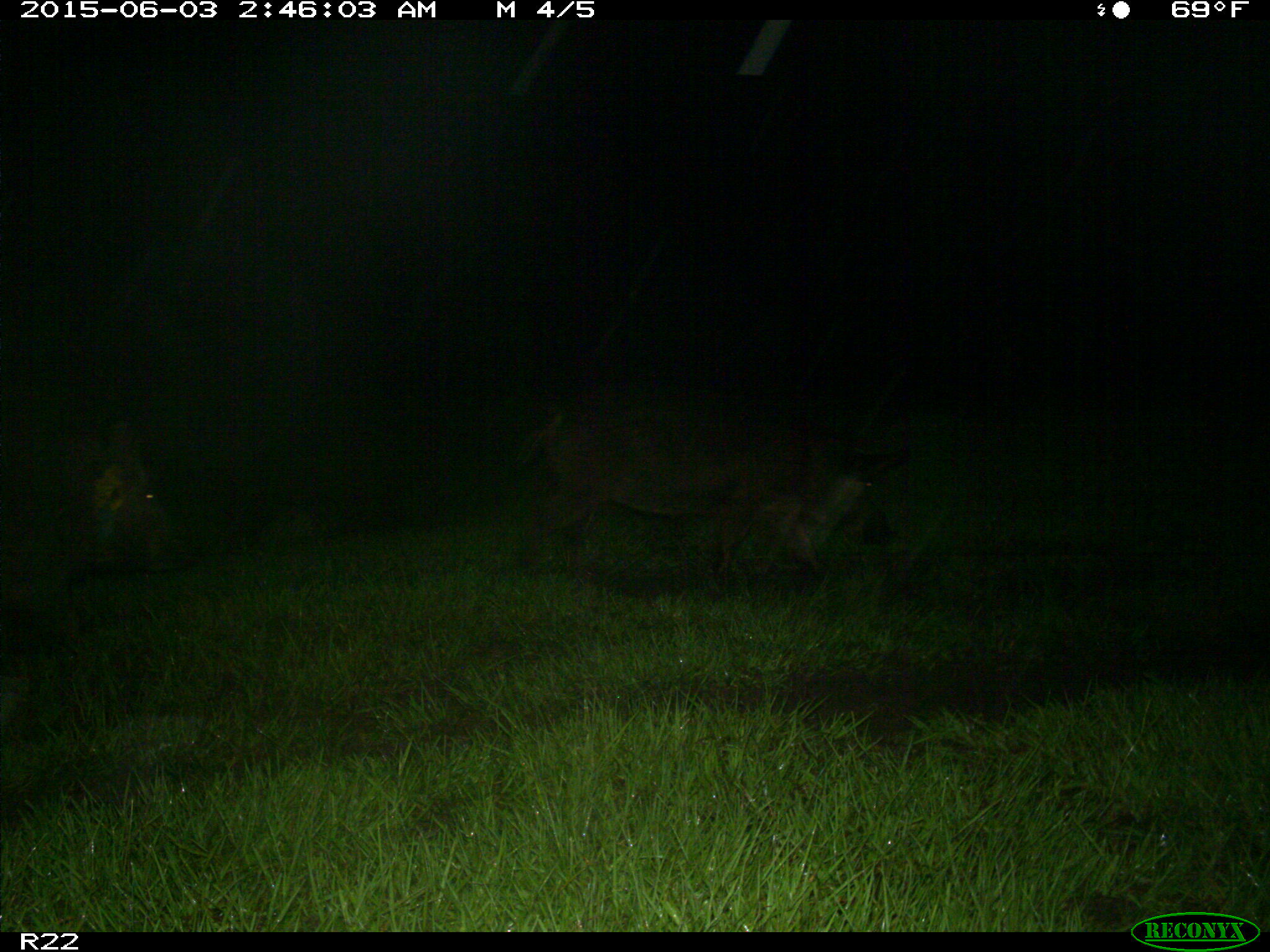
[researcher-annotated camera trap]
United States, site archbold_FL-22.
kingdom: Animalia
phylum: Chordata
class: Mammalia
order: Artiodactyla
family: Bovidae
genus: Bos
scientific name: Bos taurus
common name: domestic cow